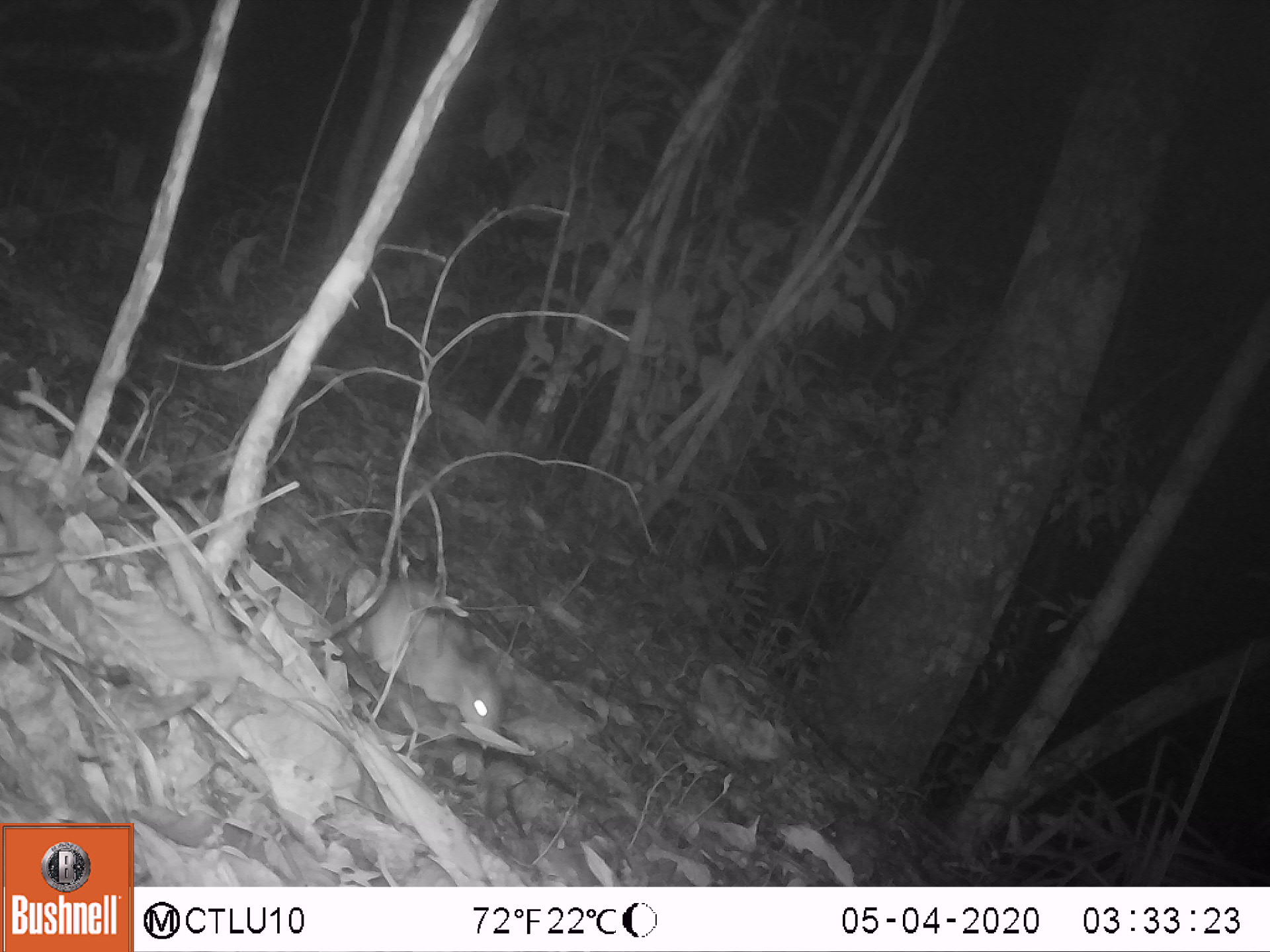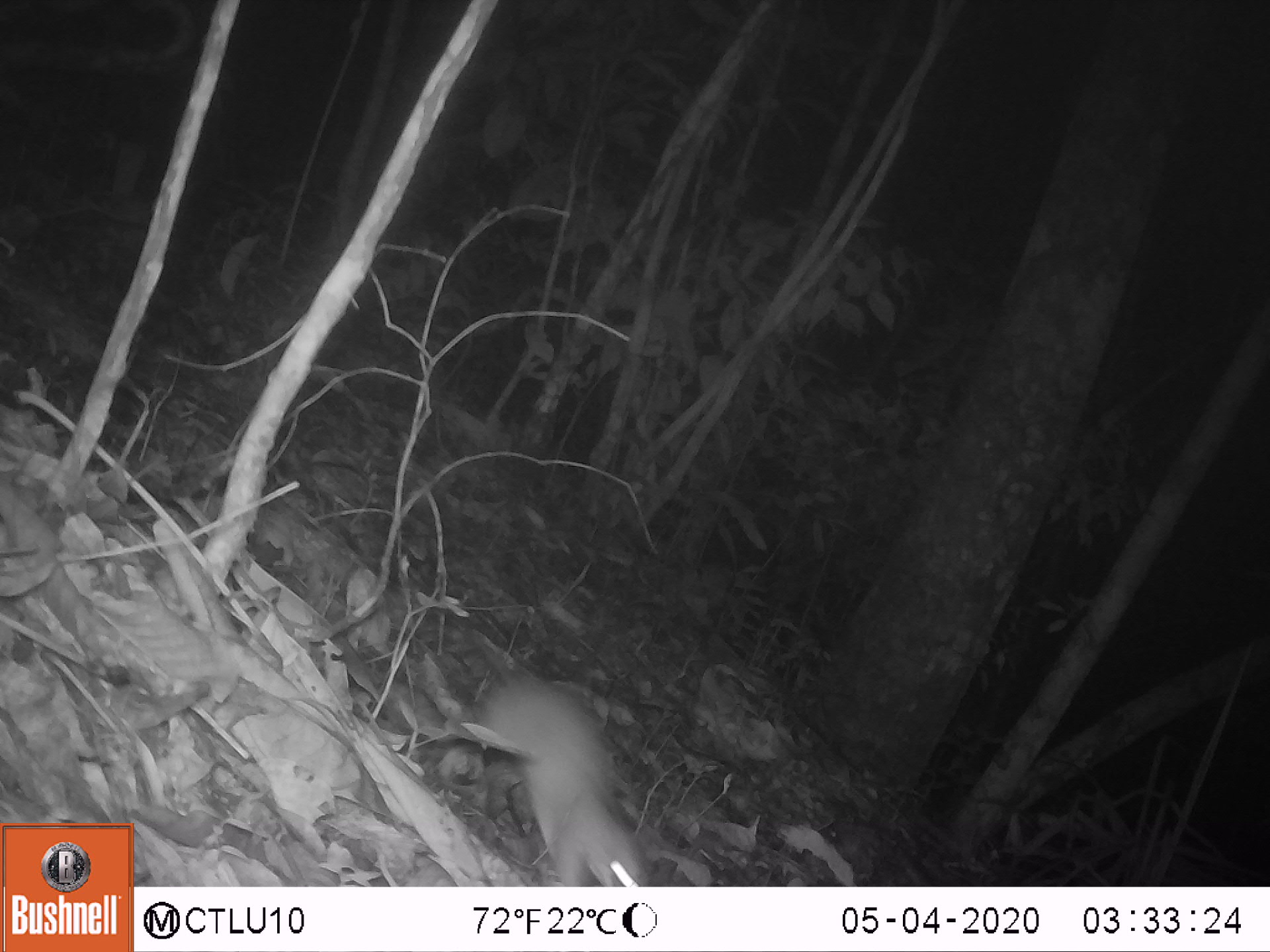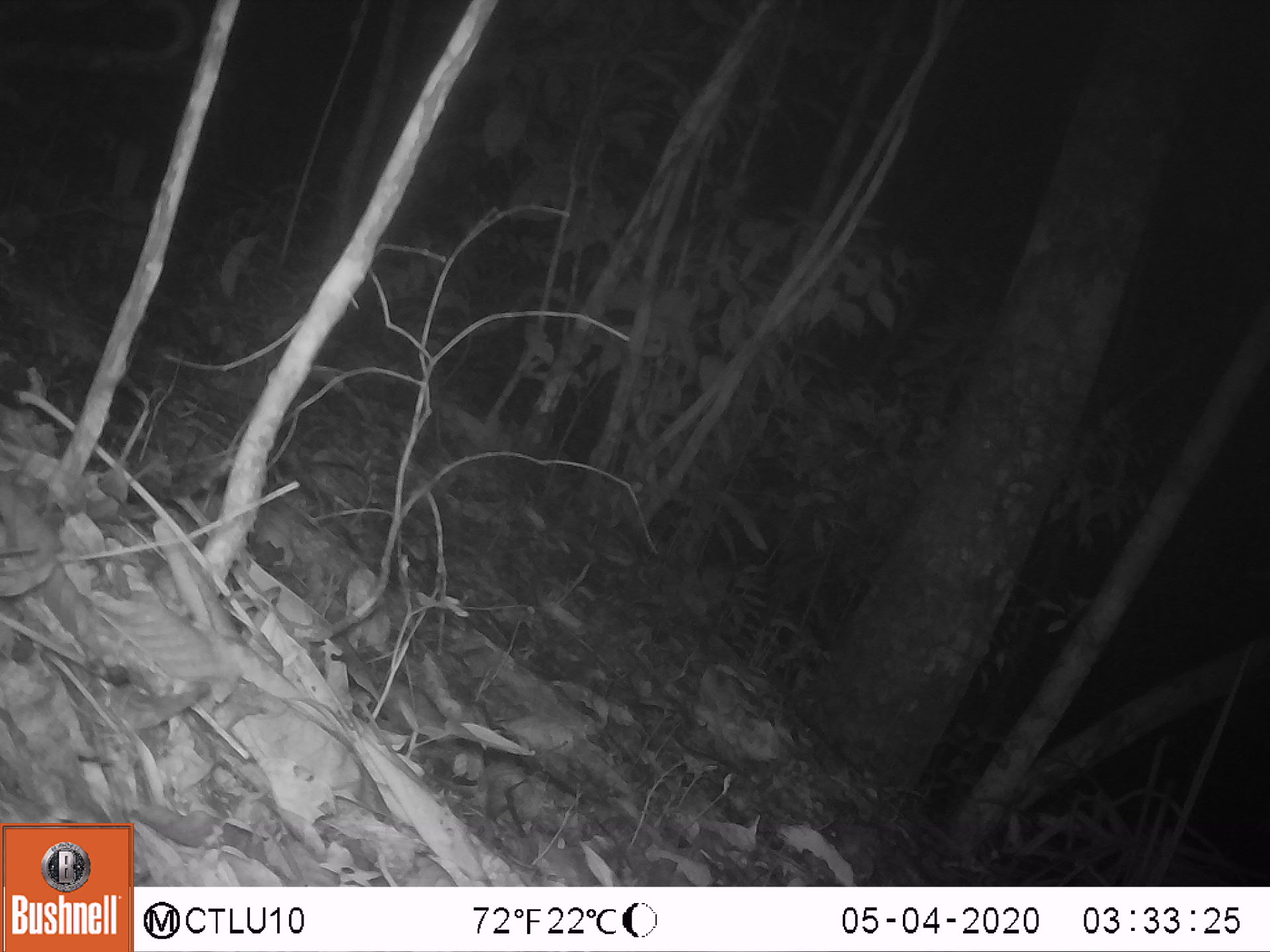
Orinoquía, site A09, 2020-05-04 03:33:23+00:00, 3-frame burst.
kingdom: Animalia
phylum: Chordata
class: Mammalia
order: Rodentia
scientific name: Rodentia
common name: rodent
Rodent (Rodentia).